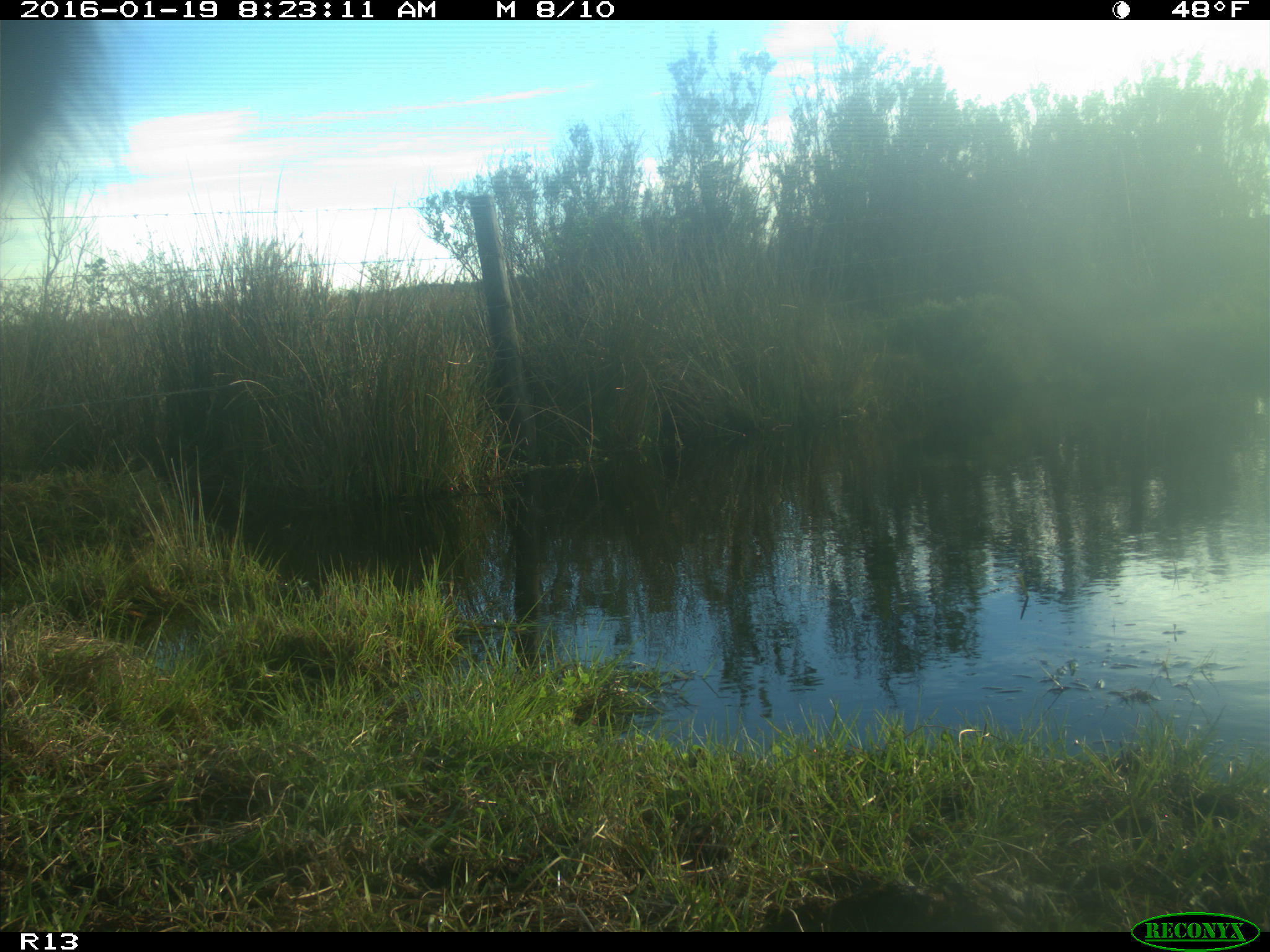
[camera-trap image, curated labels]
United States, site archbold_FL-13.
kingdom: Animalia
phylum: Chordata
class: Mammalia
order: Artiodactyla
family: Bovidae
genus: Bos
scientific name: Bos taurus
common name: domestic cow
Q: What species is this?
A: Bos taurus (domestic cow).